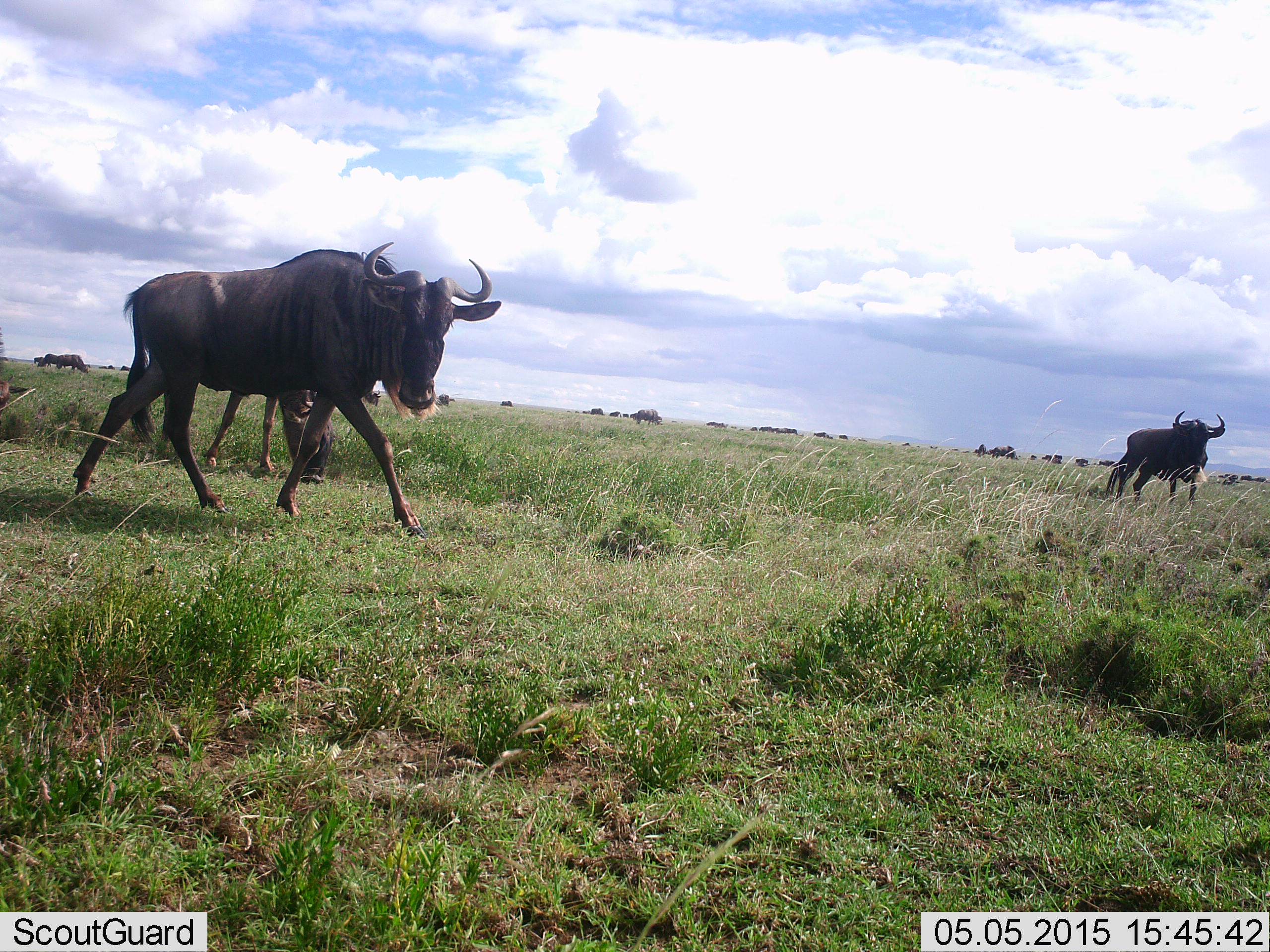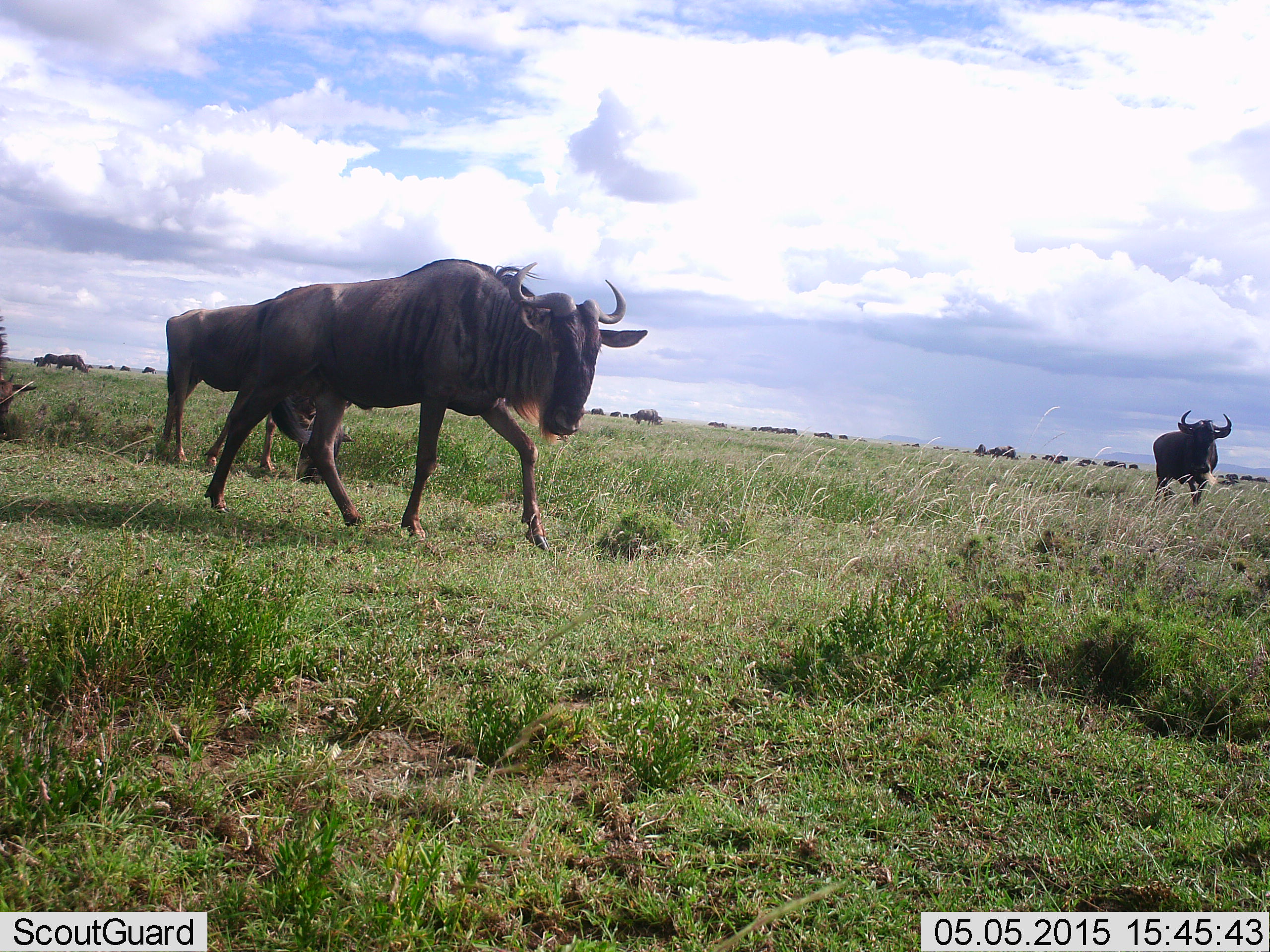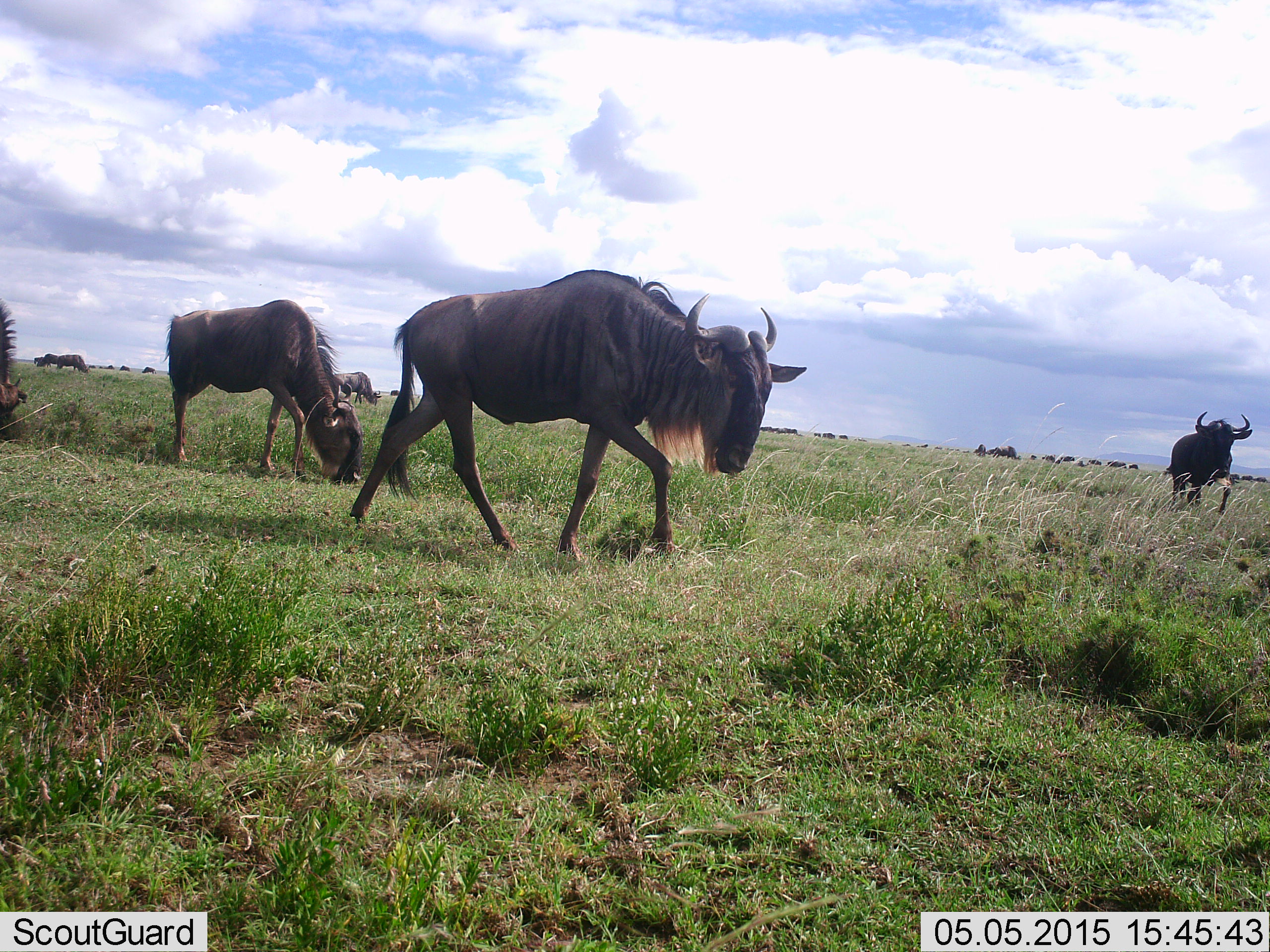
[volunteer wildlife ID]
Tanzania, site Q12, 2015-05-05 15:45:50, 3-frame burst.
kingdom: Animalia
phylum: Chordata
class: Mammalia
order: Artiodactyla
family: Bovidae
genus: Connochaetes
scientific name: Connochaetes taurinus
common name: blue wildebeest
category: wildebeest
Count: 6.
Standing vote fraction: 80%.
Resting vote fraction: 0%.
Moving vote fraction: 100%.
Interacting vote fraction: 0%.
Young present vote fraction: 10%.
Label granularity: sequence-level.